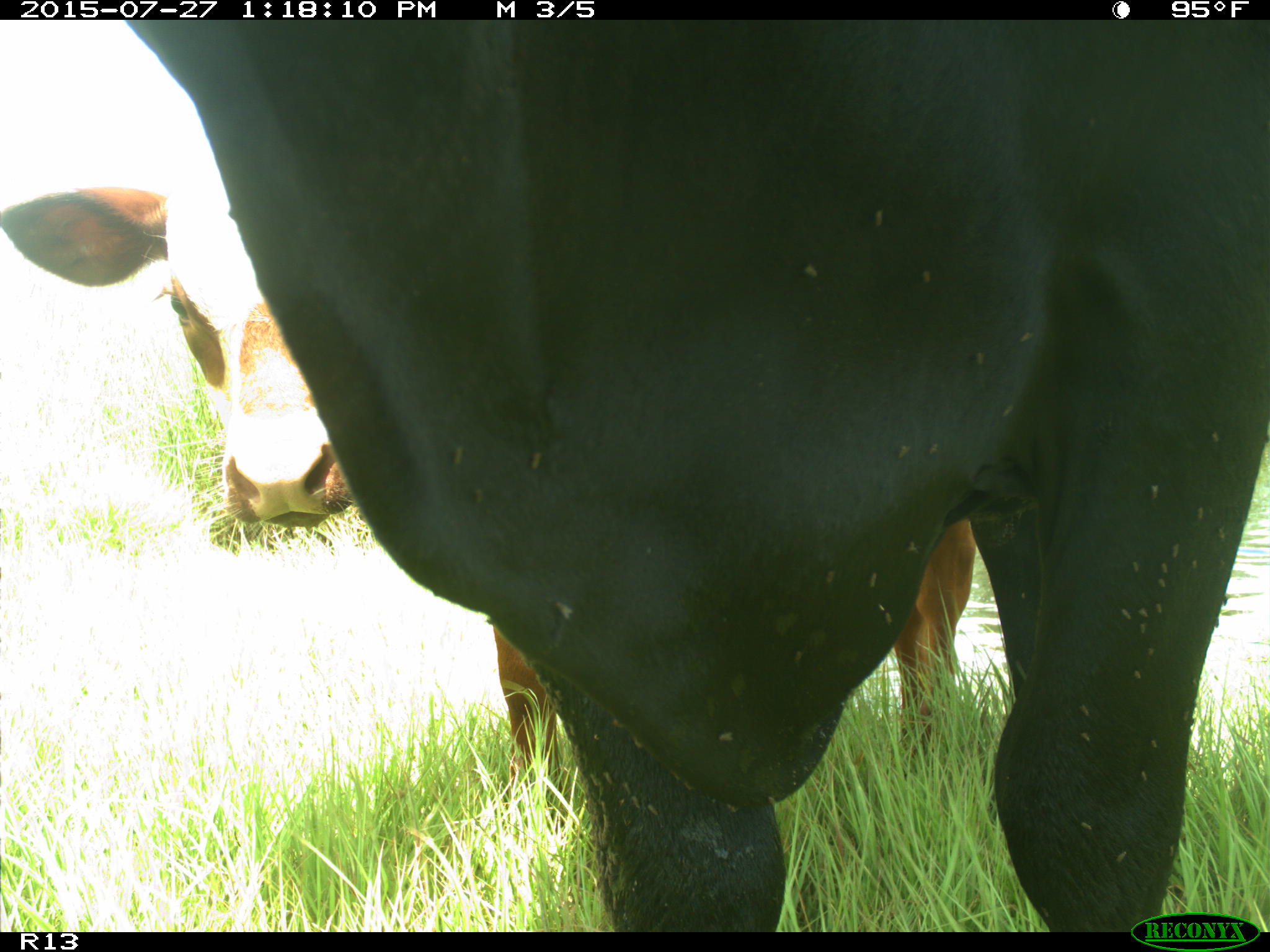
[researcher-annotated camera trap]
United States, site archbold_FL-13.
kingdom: Animalia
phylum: Chordata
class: Mammalia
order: Artiodactyla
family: Bovidae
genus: Bos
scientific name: Bos taurus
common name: domestic cow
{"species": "Bos taurus (domestic cow)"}